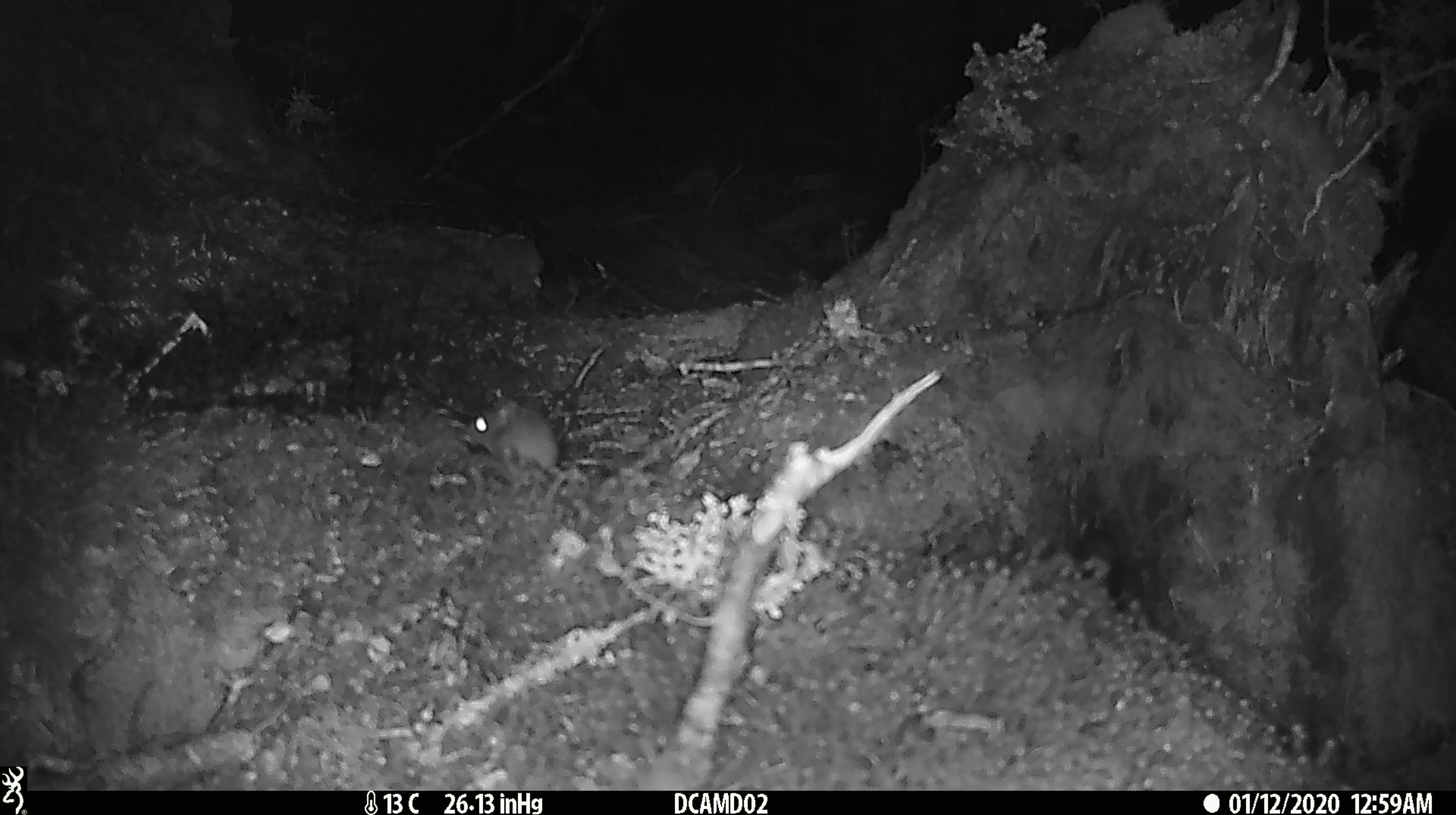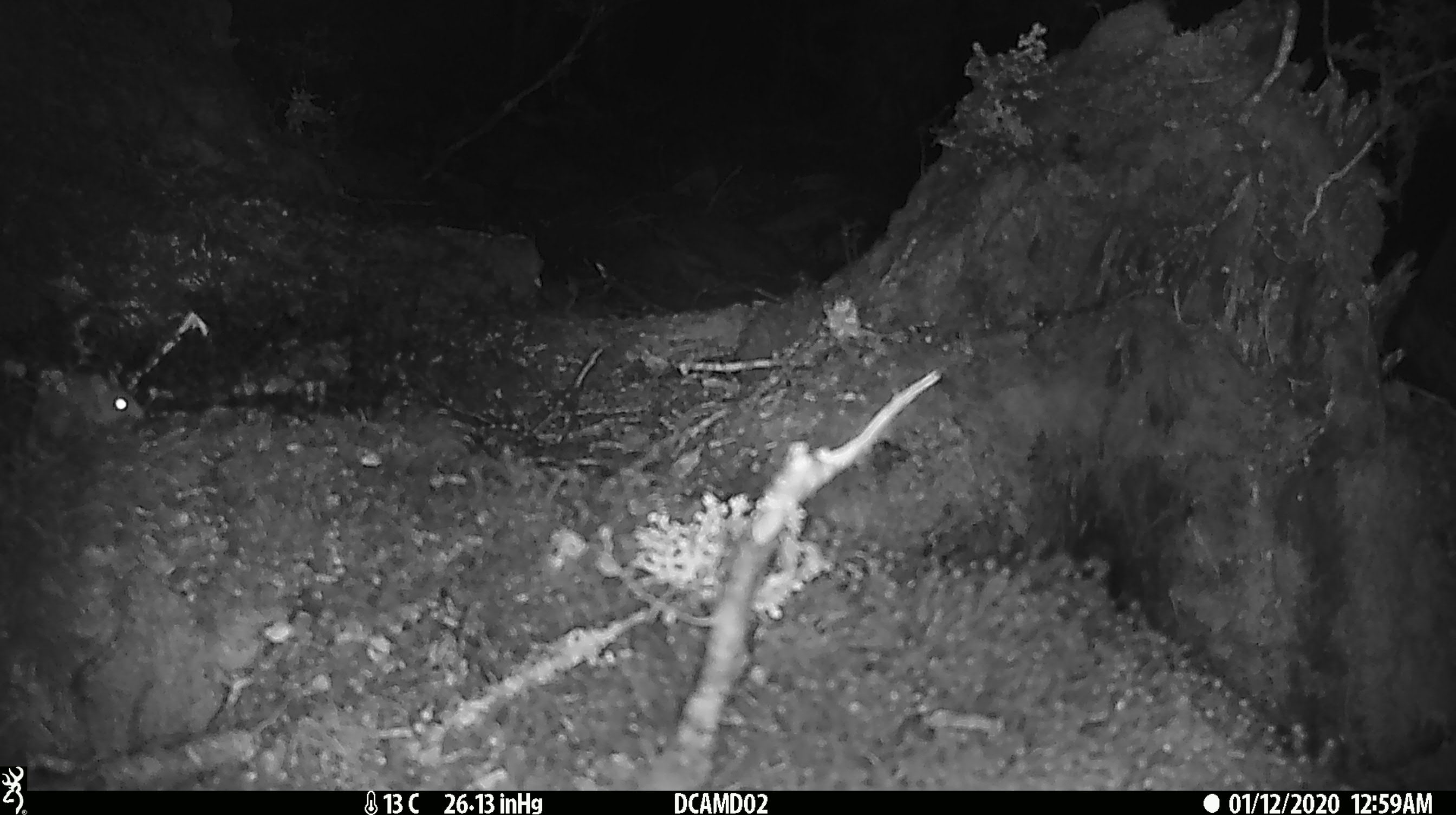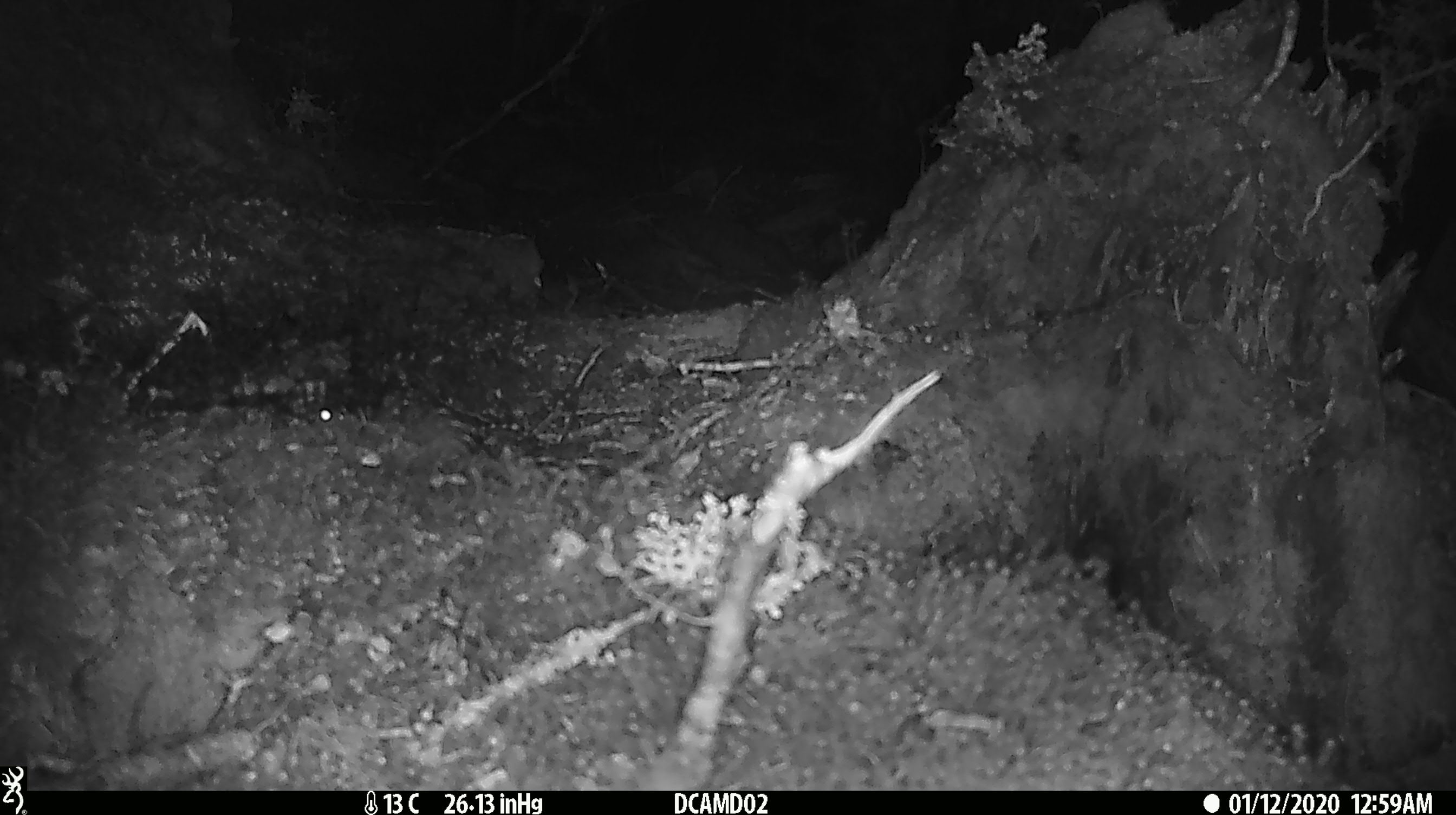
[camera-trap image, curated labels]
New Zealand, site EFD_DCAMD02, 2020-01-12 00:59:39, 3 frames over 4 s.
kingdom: Animalia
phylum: Chordata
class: Mammalia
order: Rodentia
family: Muridae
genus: Mus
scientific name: Mus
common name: mouse